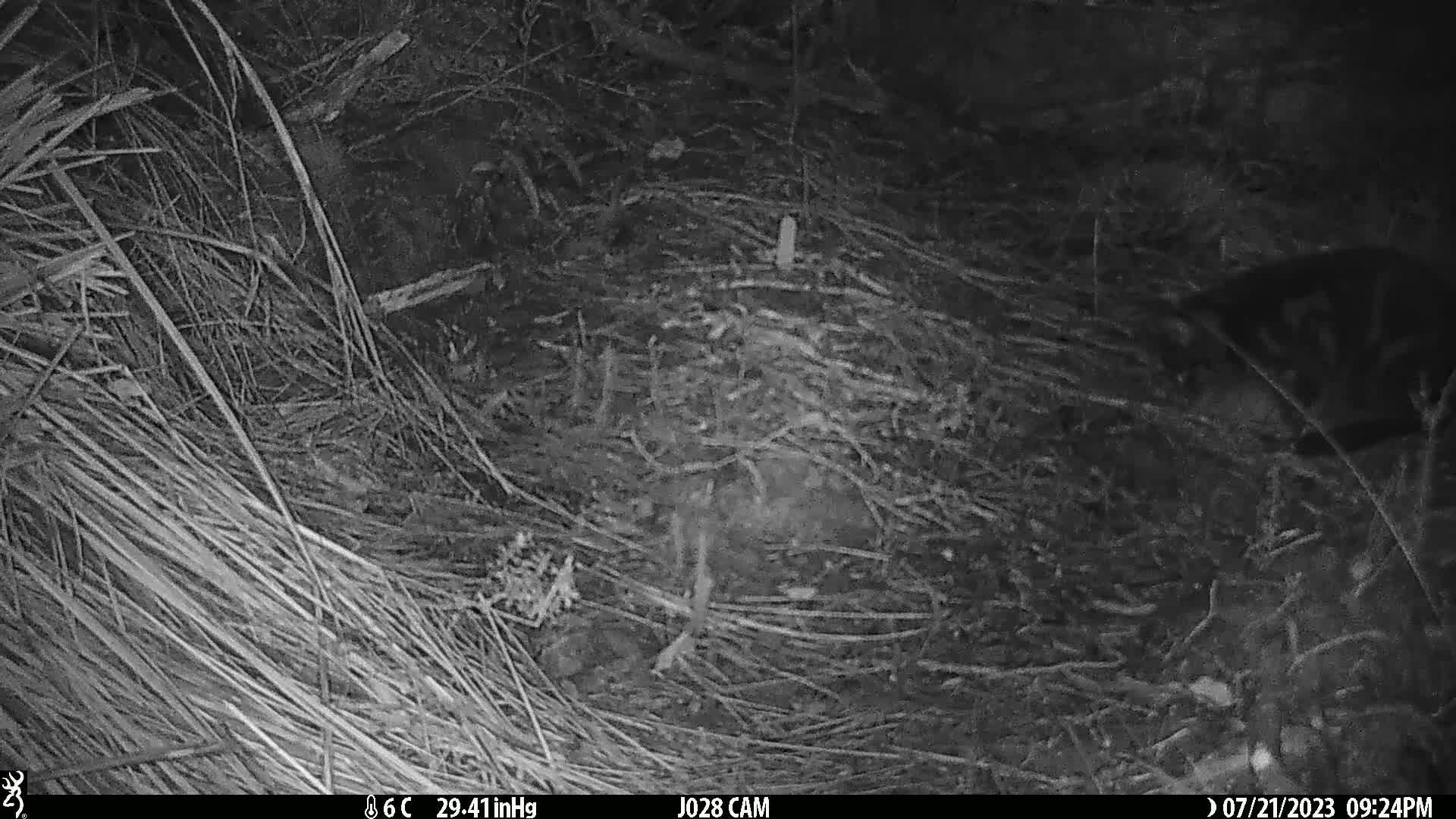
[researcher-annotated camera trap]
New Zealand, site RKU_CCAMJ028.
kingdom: Animalia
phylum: Chordata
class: Mammalia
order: Carnivora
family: Felidae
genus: Felis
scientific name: Felis catus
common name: domestic cat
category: cat